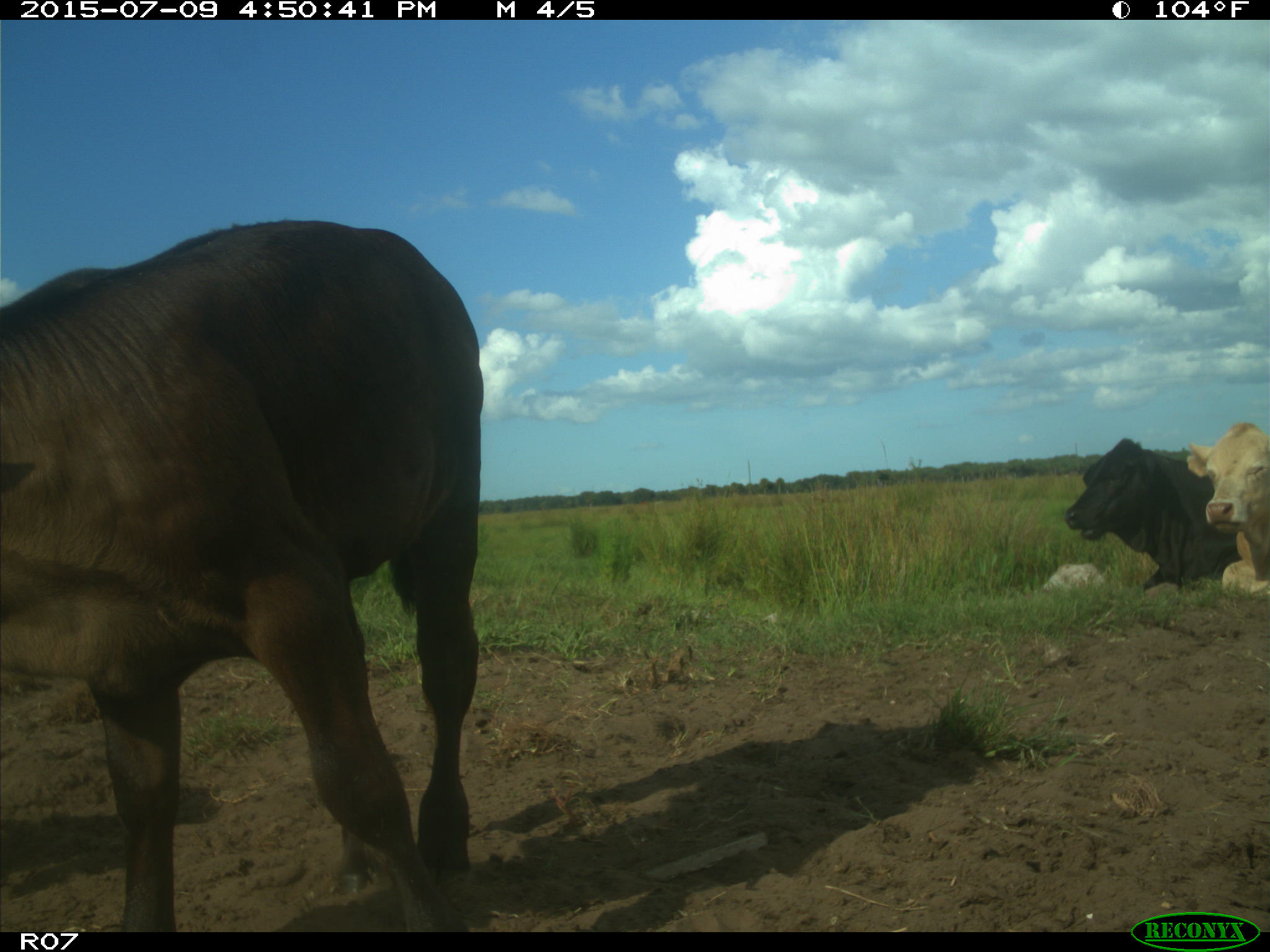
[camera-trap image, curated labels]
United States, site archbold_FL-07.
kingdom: Animalia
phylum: Chordata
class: Mammalia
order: Artiodactyla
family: Bovidae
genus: Bos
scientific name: Bos taurus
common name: domestic cow